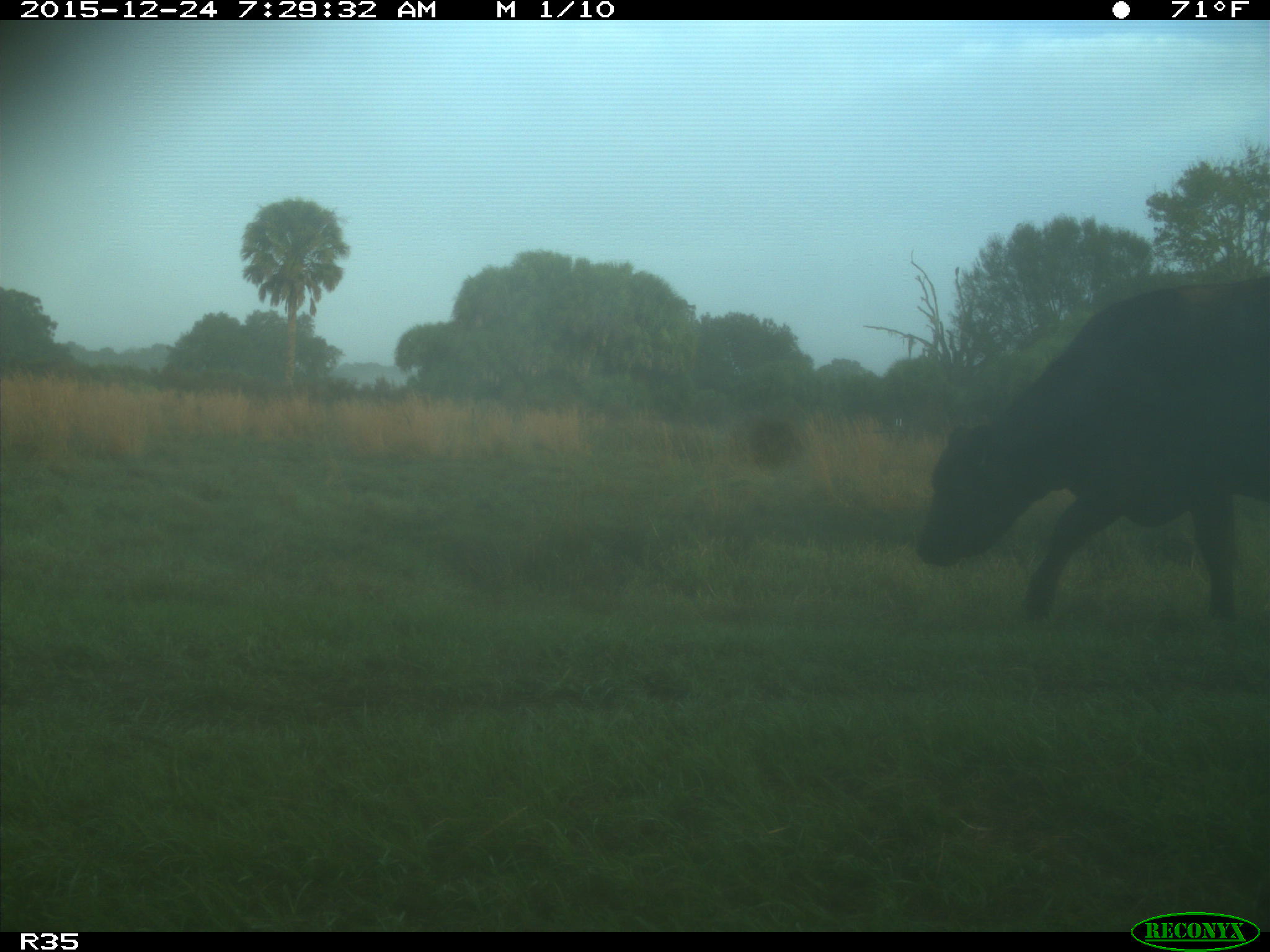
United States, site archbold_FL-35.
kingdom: Animalia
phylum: Chordata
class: Mammalia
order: Artiodactyla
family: Bovidae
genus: Bos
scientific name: Bos taurus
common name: domestic cow